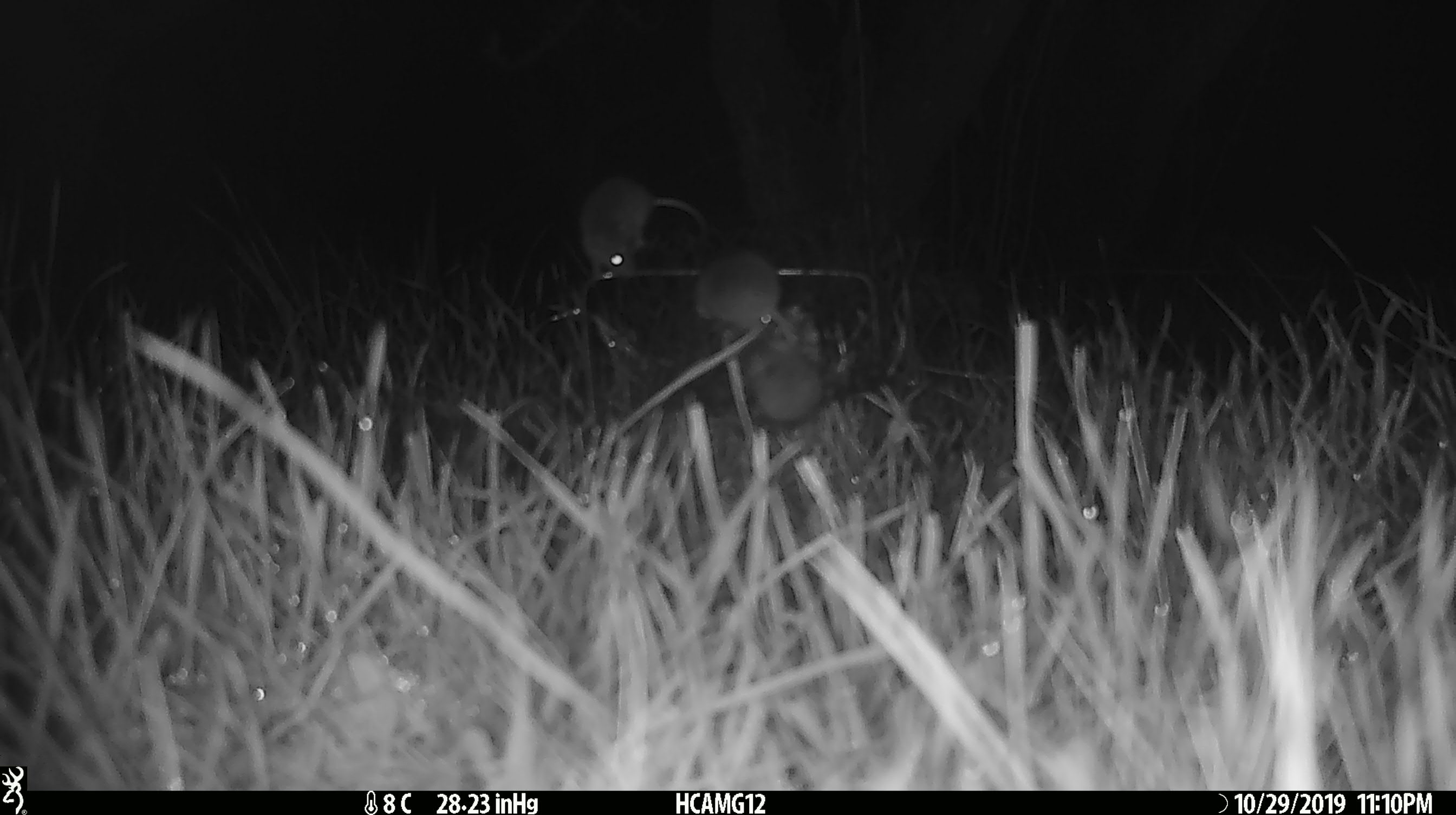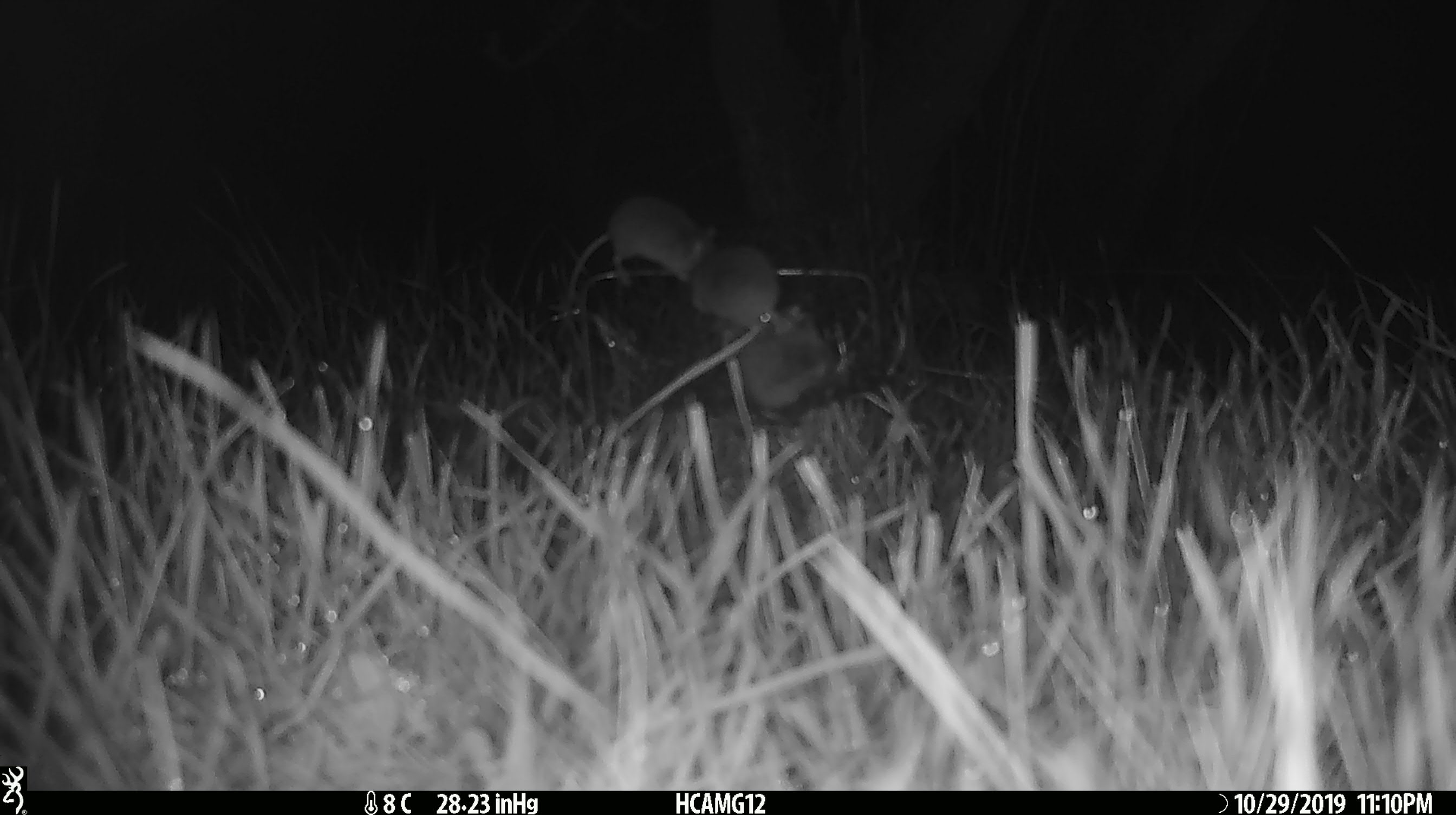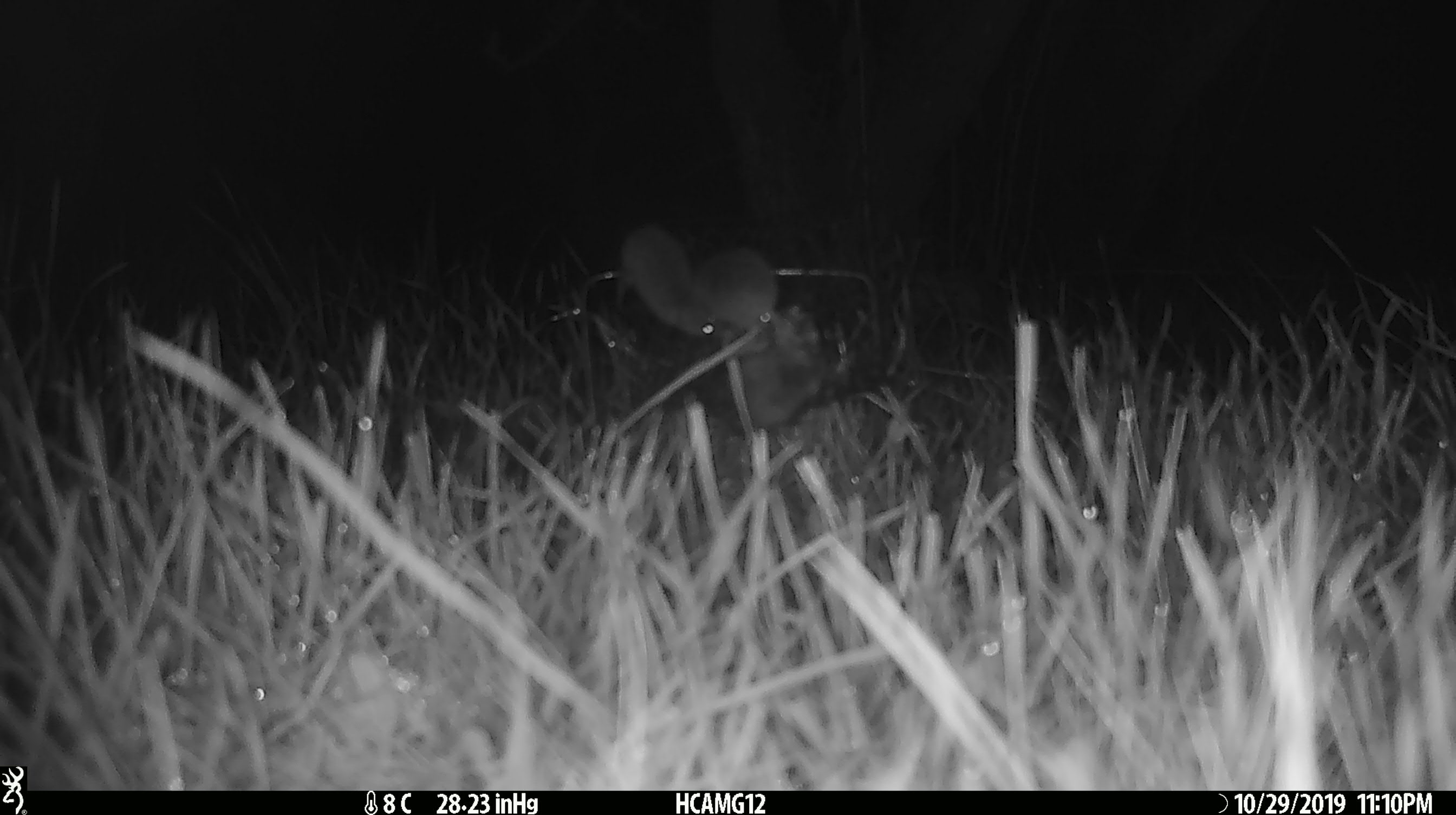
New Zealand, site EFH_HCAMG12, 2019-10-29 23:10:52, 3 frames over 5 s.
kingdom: Animalia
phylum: Chordata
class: Mammalia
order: Rodentia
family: Muridae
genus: Mus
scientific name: Mus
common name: mouse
Mouse (Mus).